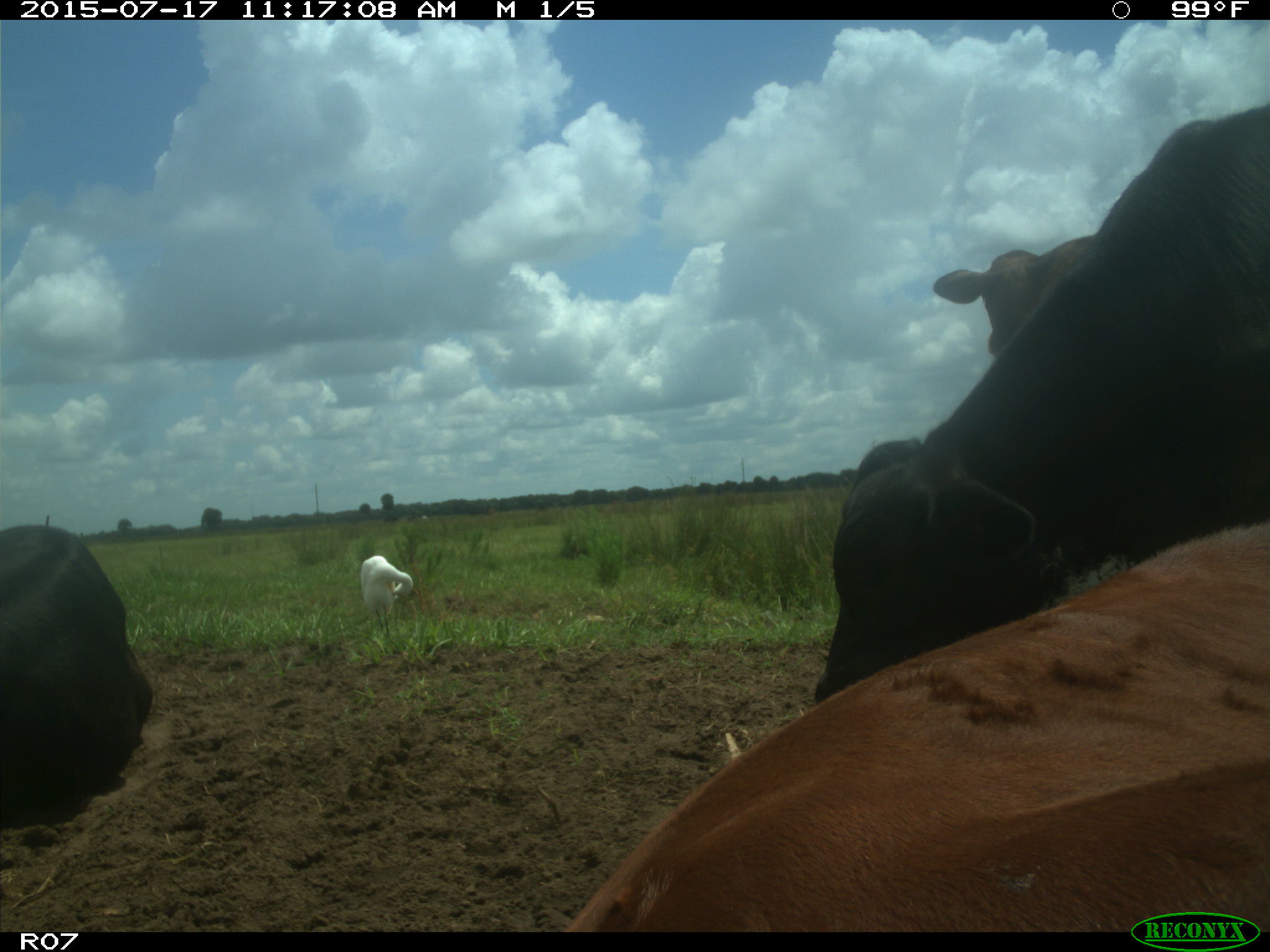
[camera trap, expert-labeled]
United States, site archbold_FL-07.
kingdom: Animalia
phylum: Chordata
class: Mammalia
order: Artiodactyla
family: Bovidae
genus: Bos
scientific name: Bos taurus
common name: domestic cow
Bos taurus (domestic cow).